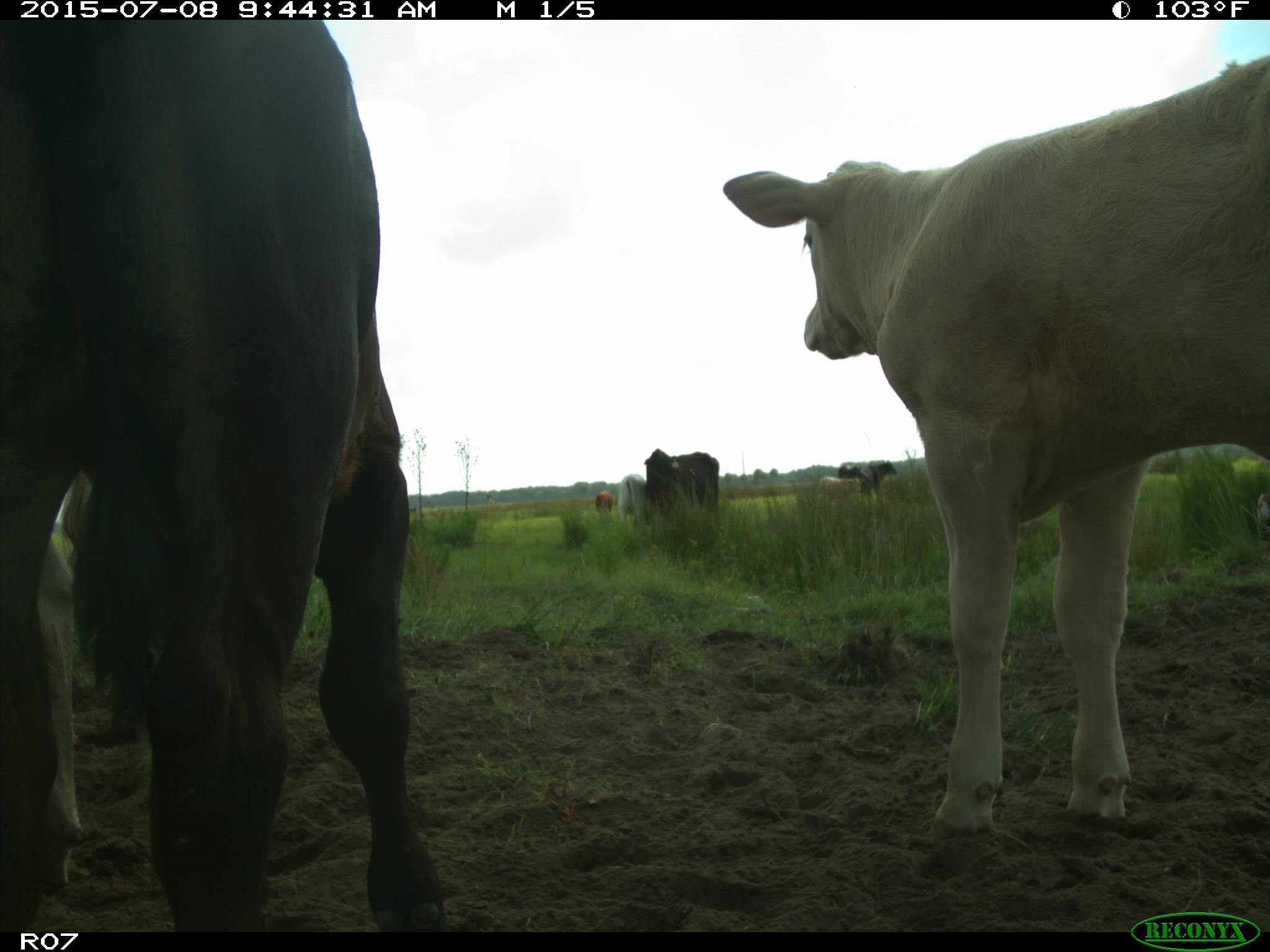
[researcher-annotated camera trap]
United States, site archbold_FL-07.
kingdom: Animalia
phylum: Chordata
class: Mammalia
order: Artiodactyla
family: Bovidae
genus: Bos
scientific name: Bos taurus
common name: domestic cow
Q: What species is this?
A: Bos taurus (domestic cow).